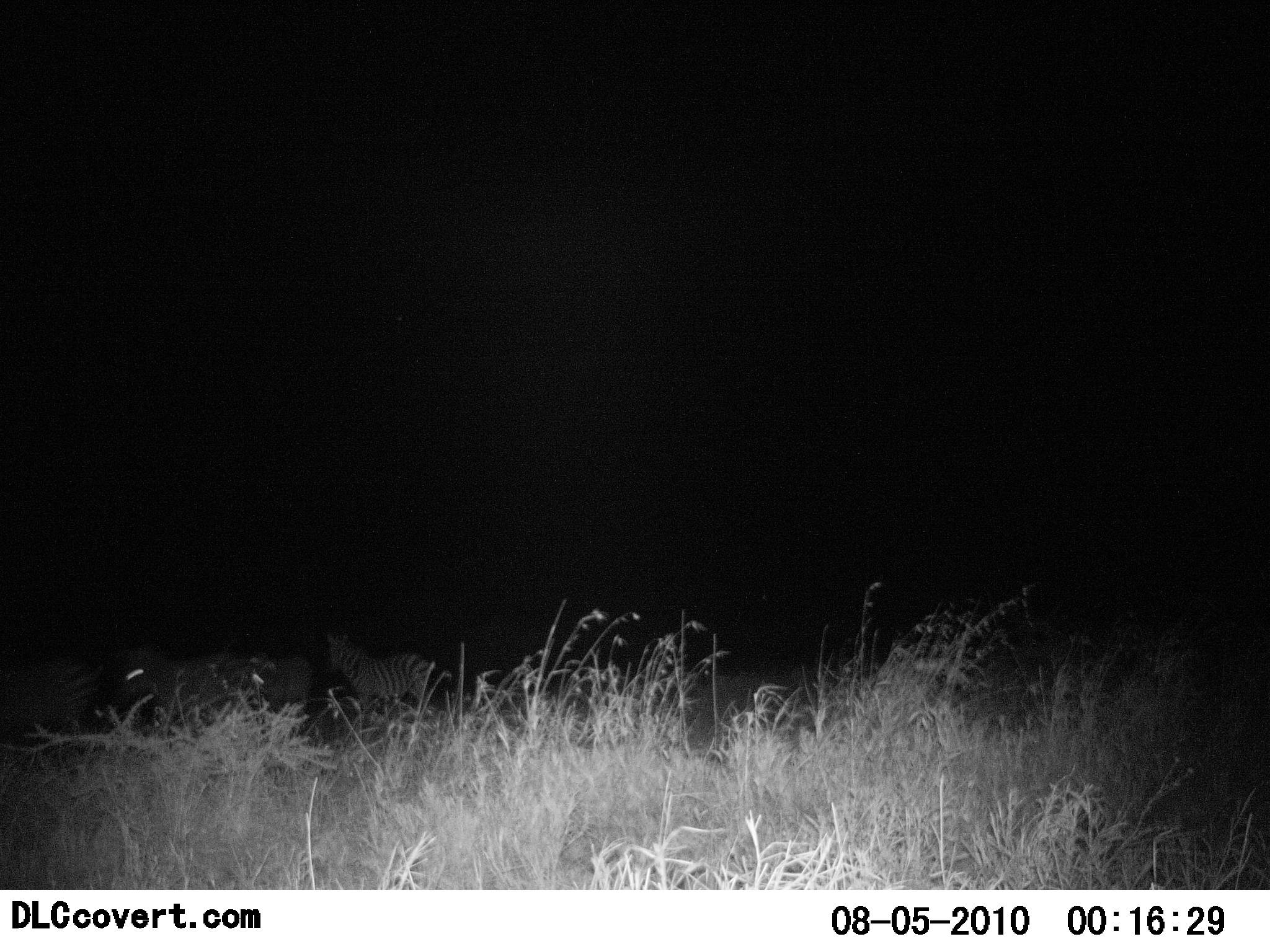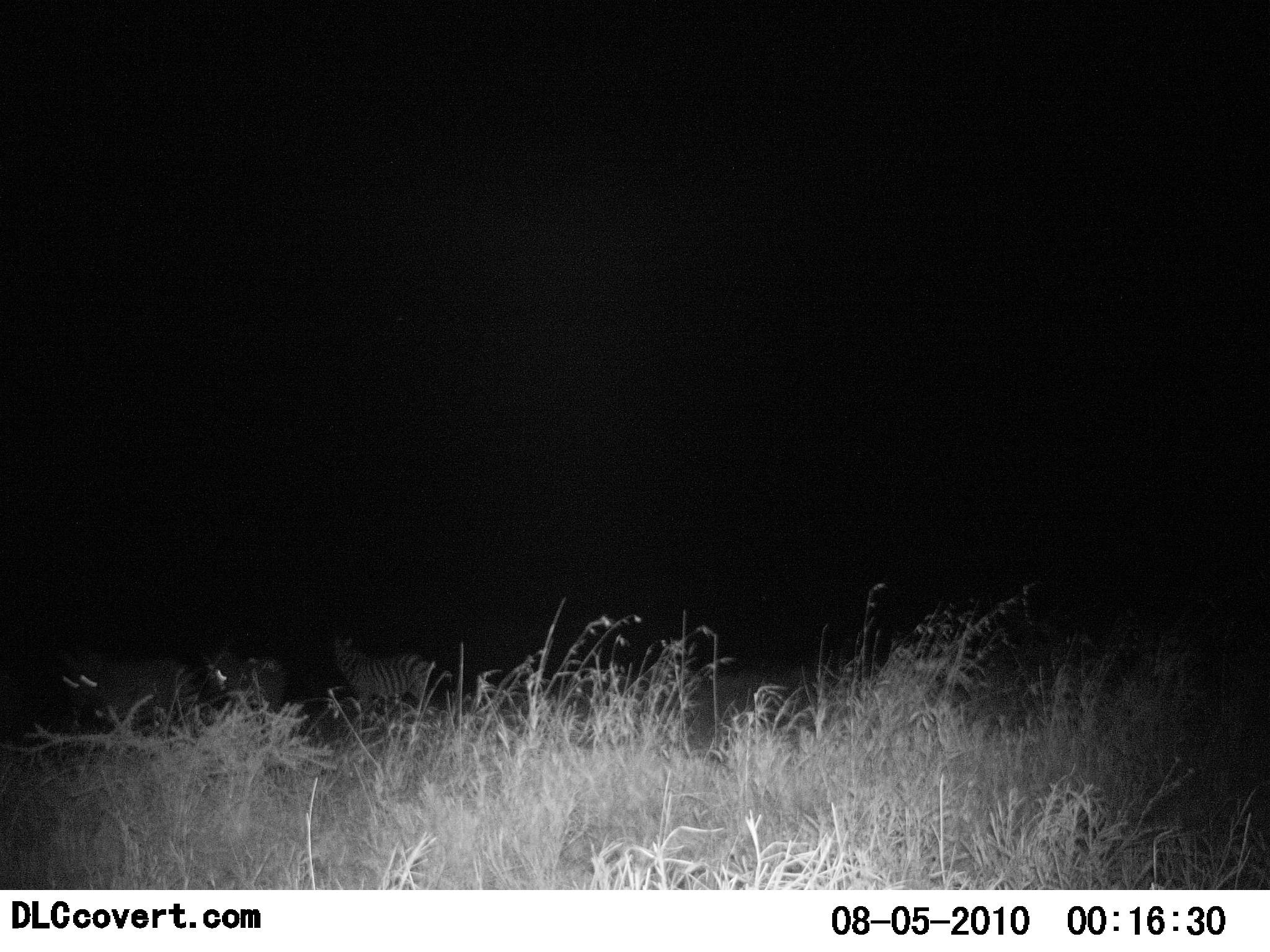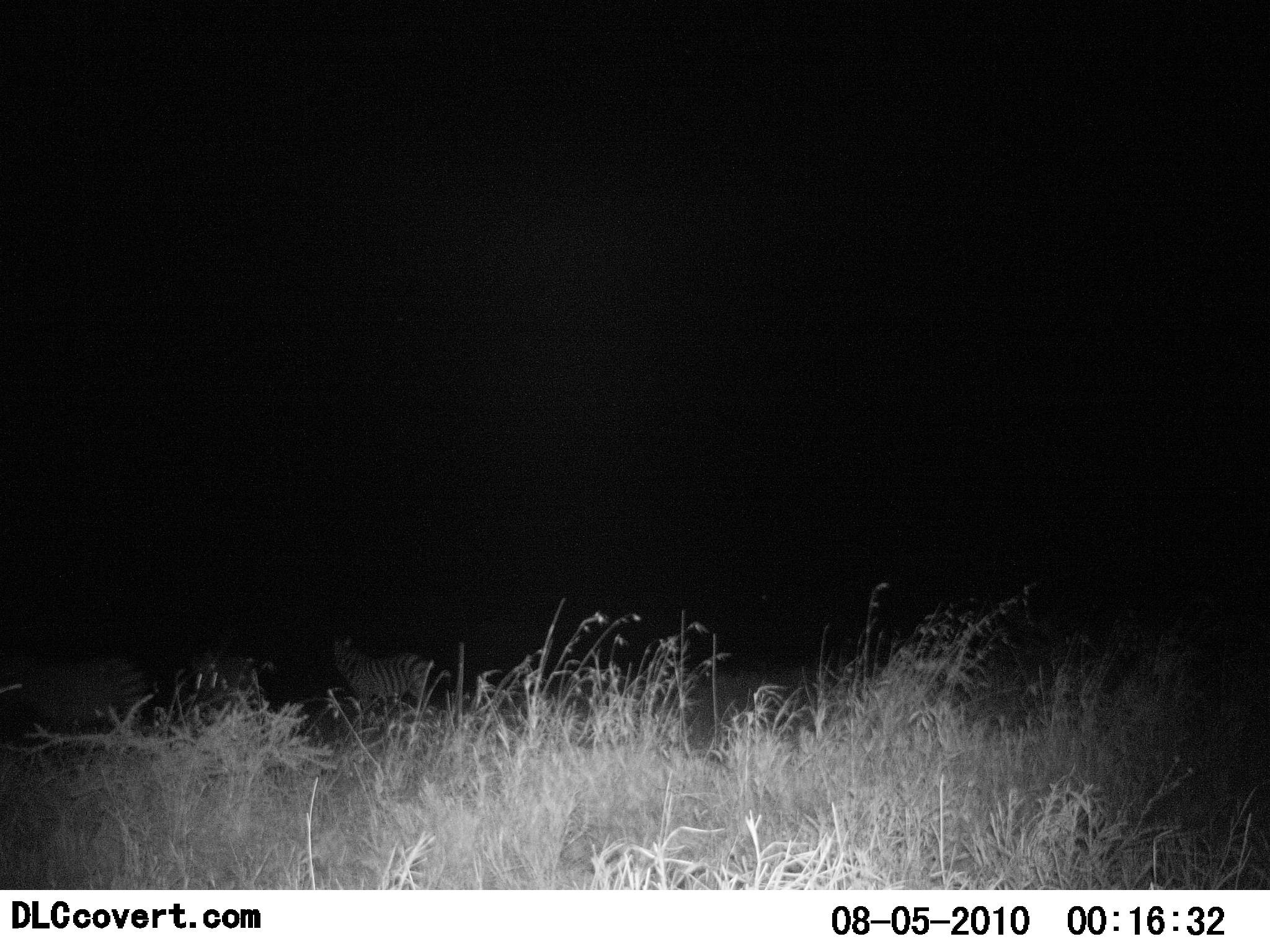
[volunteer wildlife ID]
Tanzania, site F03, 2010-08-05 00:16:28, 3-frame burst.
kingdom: Animalia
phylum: Chordata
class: Mammalia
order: Perissodactyla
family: Equidae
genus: Equus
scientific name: Equus quagga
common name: plains zebra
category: zebra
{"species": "zebra (plains zebra) (Equus quagga)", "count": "3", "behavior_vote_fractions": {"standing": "73%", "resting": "0%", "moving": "87%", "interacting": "0%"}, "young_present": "0%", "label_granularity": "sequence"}